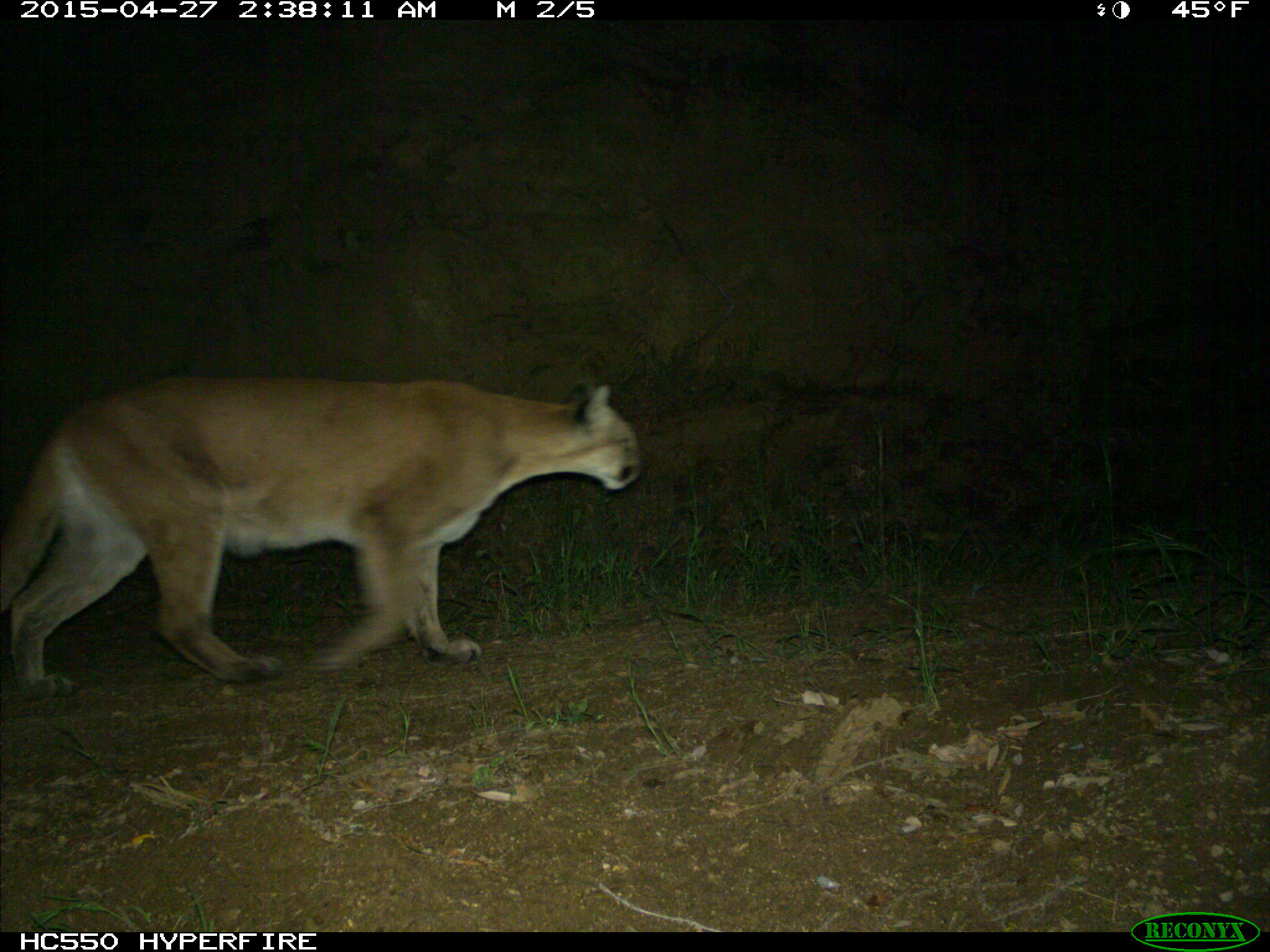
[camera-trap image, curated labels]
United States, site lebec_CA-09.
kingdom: Animalia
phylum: Chordata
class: Mammalia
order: Carnivora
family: Felidae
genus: Puma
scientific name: Puma concolor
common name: mountain lion